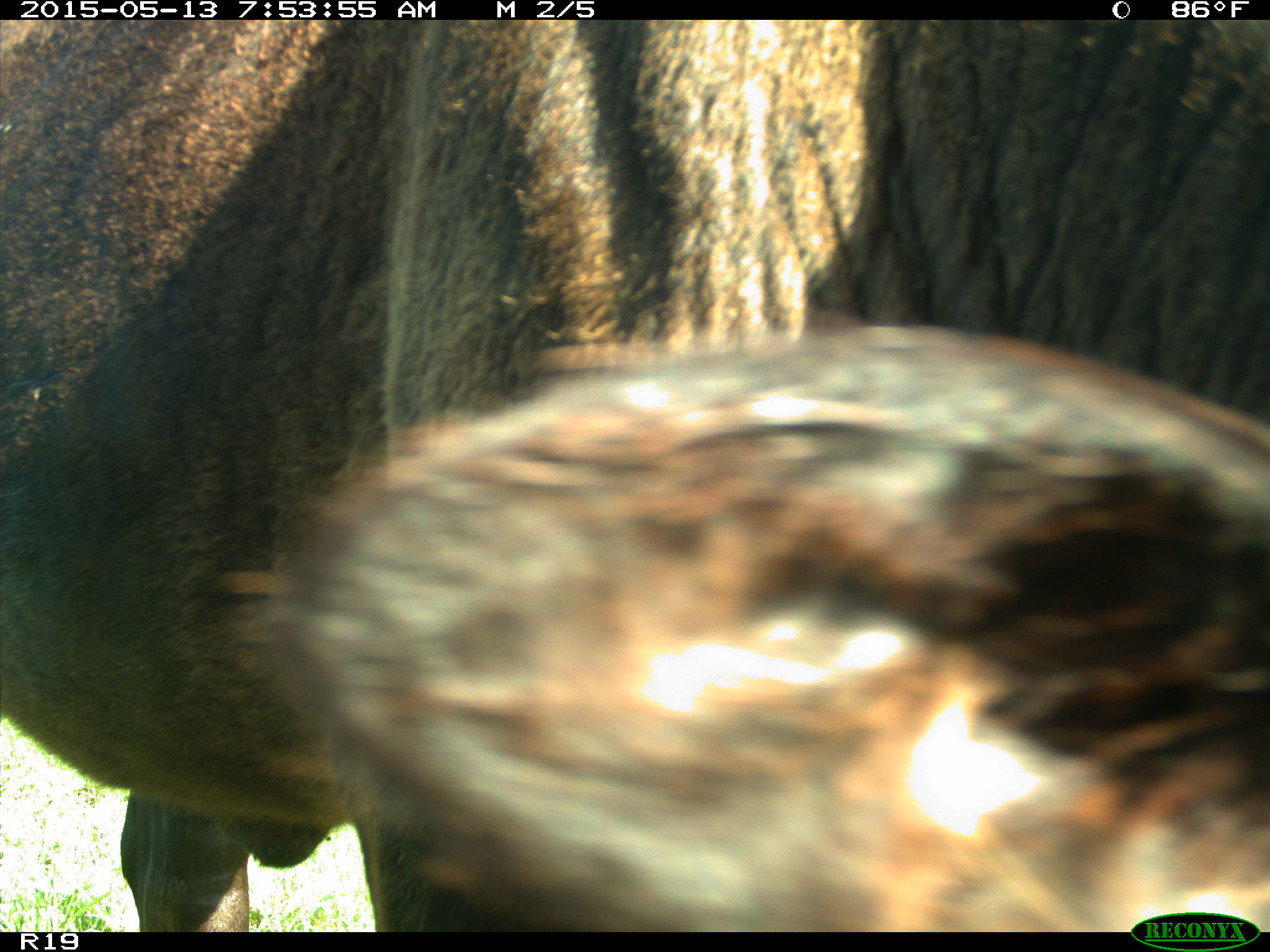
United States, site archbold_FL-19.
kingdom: Animalia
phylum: Chordata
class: Mammalia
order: Artiodactyla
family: Bovidae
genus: Bos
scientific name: Bos taurus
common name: domestic cow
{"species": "Bos taurus (domestic cow)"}